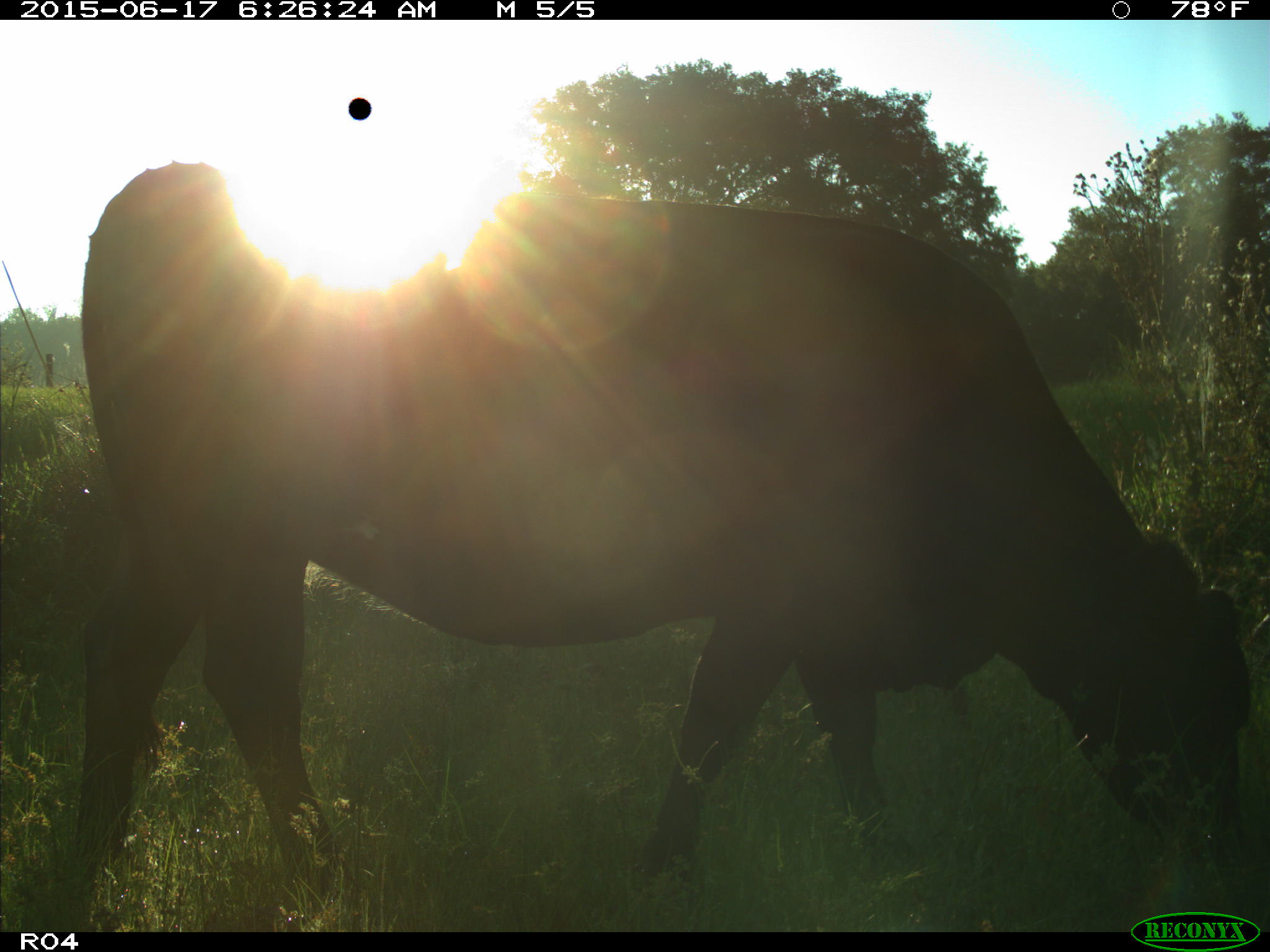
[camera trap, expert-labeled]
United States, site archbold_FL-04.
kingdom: Animalia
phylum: Chordata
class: Mammalia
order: Artiodactyla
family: Bovidae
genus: Bos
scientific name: Bos taurus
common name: domestic cow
Bos taurus (domestic cow).